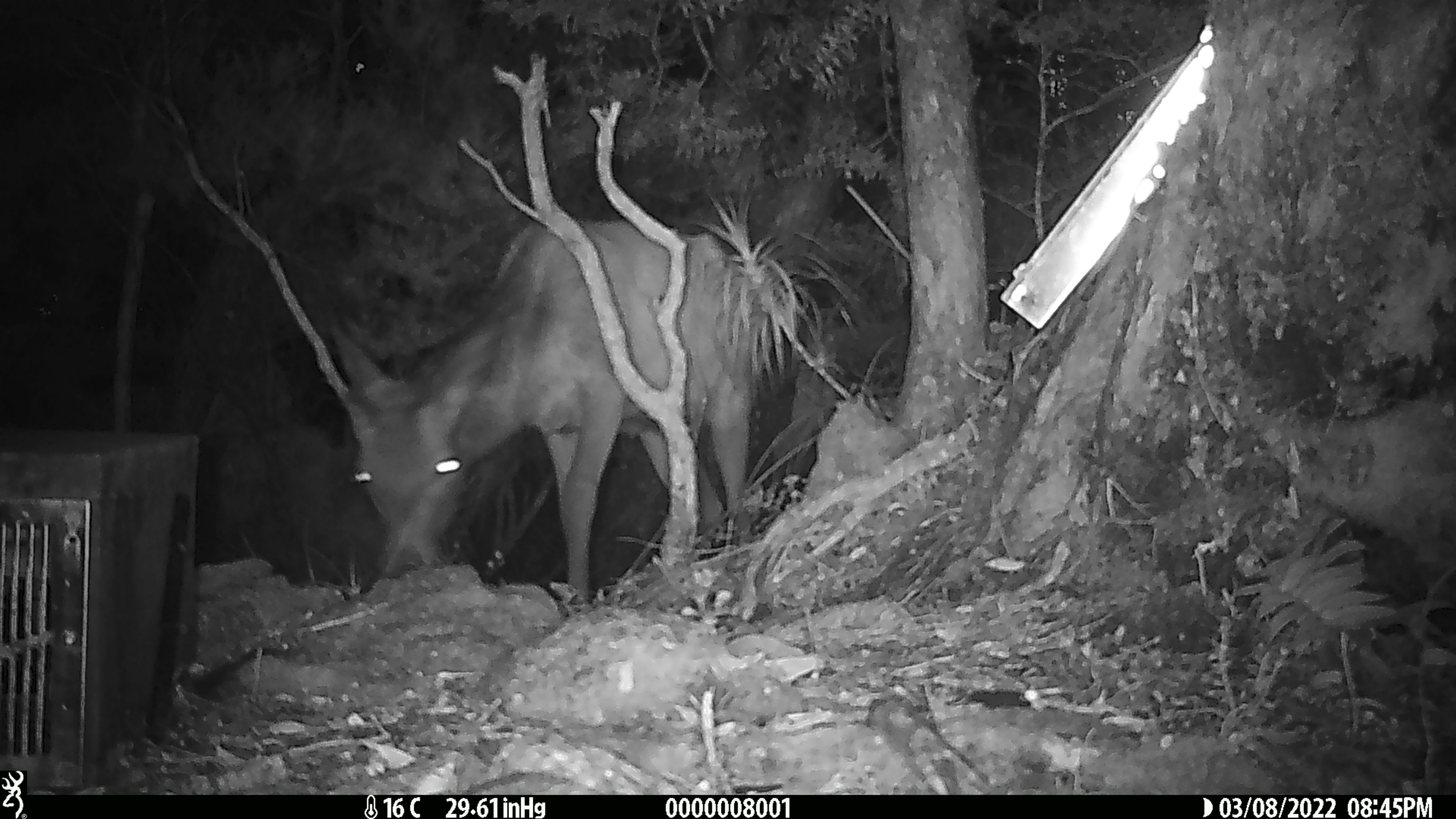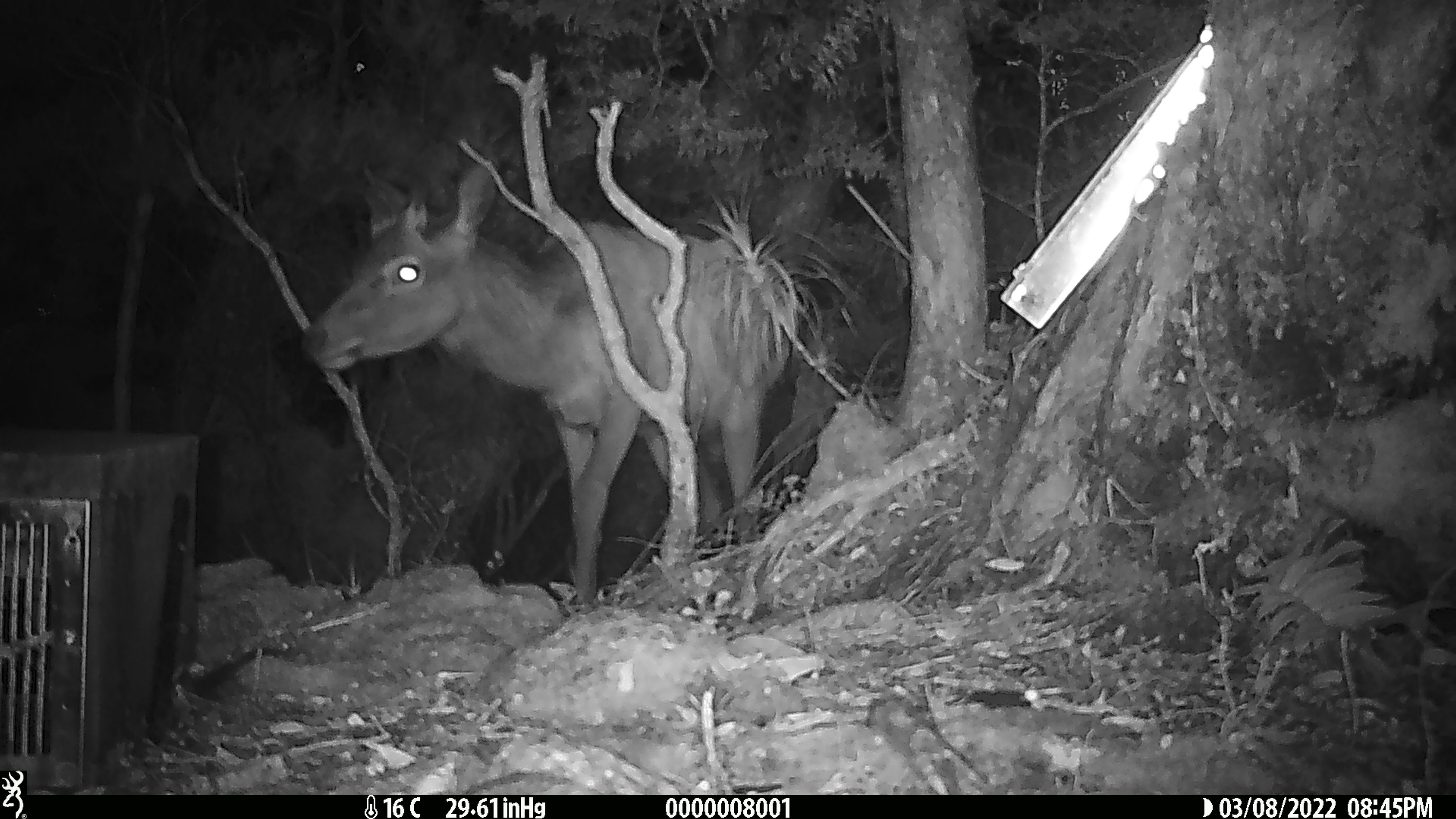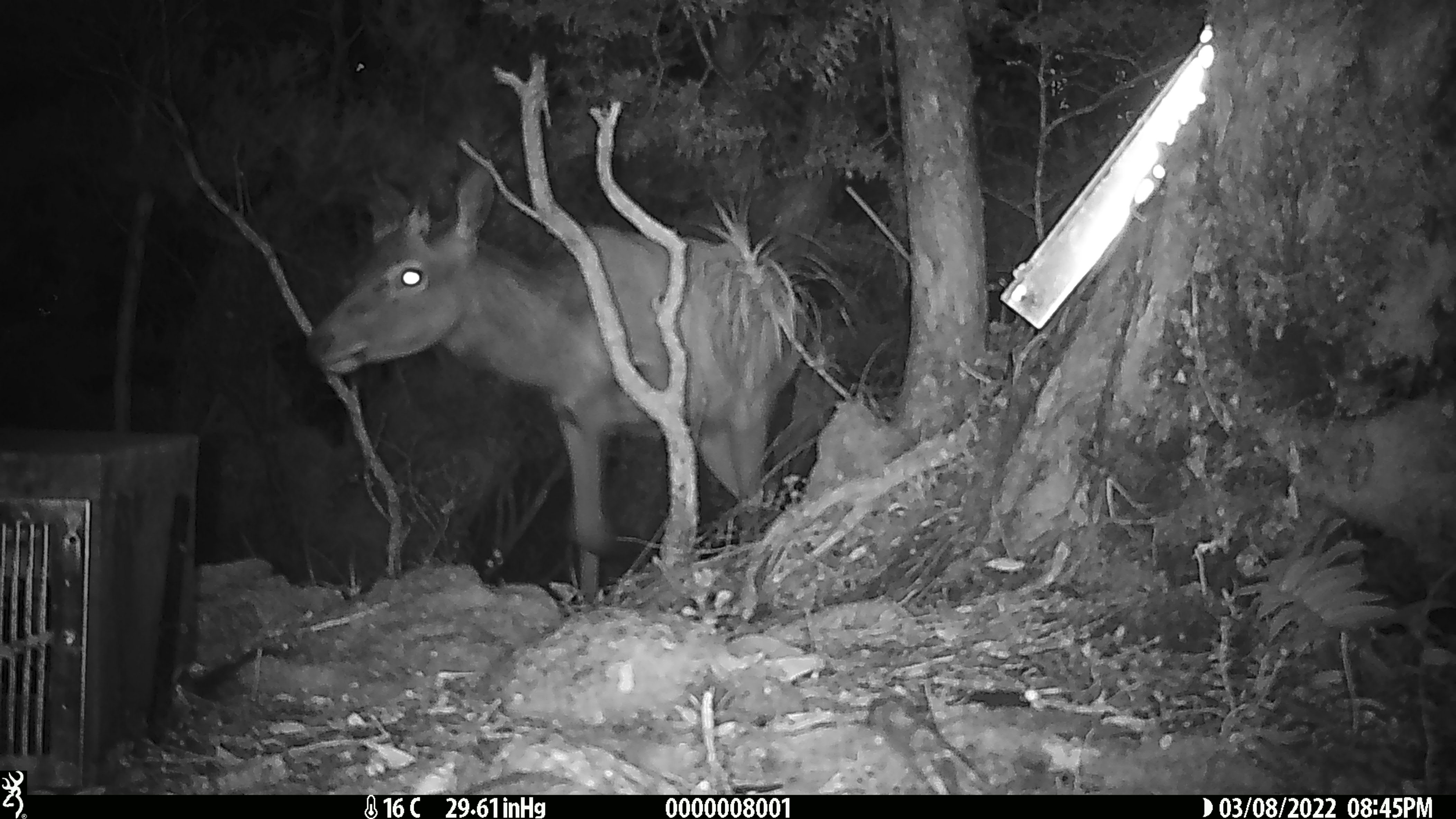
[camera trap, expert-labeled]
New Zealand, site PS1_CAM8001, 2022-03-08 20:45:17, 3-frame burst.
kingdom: Animalia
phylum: Chordata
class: Mammalia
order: Artiodactyla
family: Cervidae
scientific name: Cervidae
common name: deer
Deer (Cervidae).